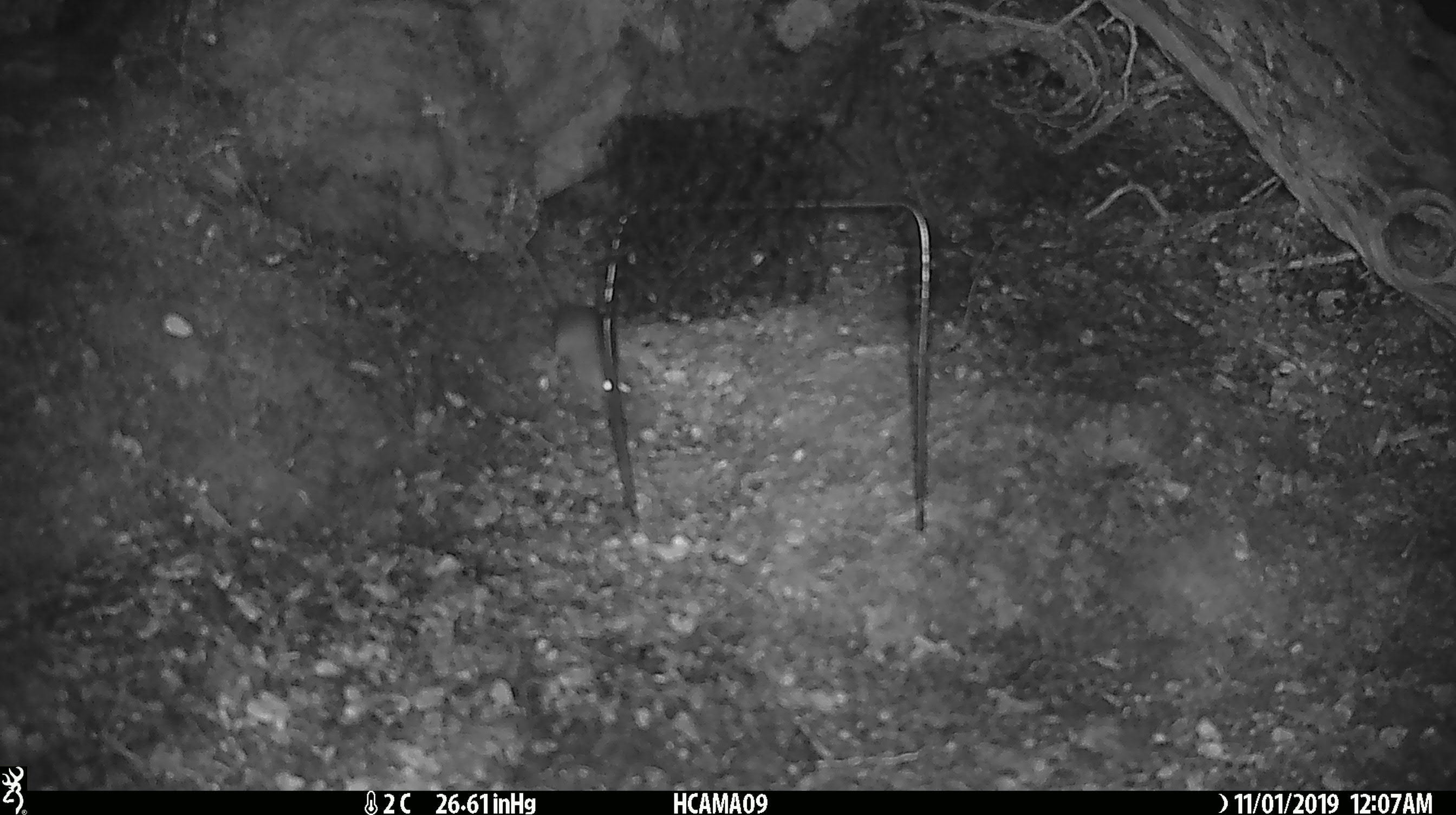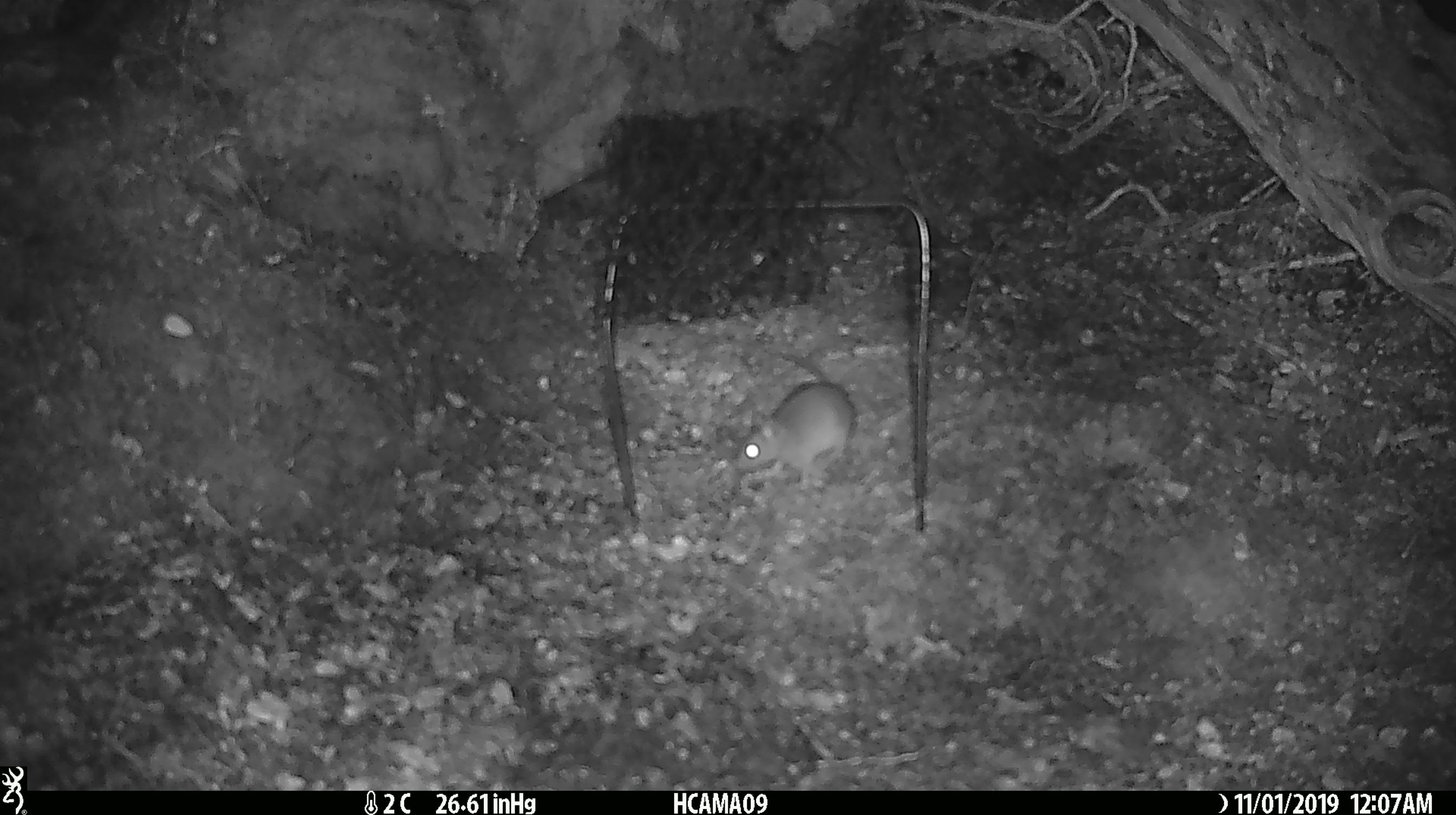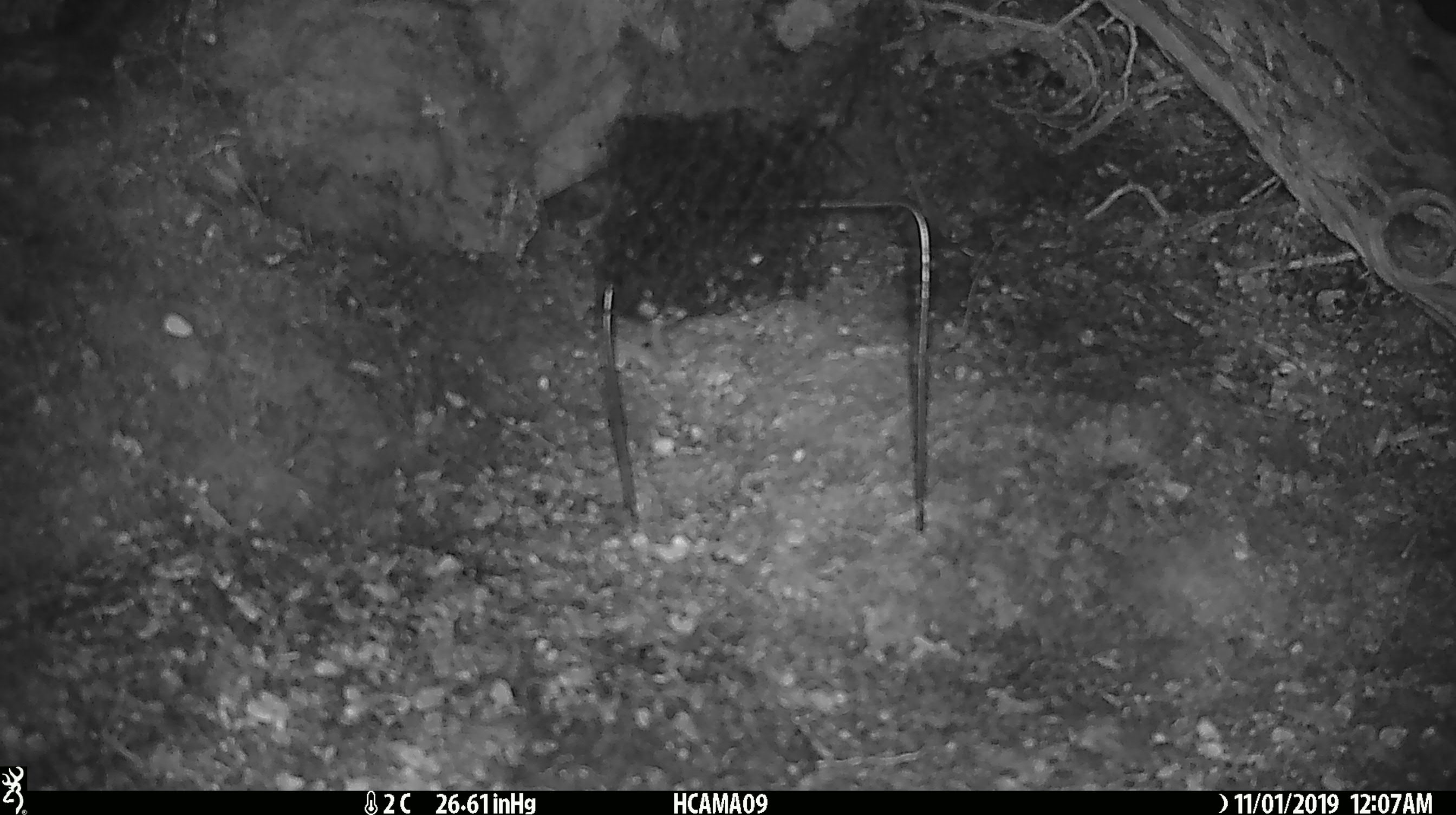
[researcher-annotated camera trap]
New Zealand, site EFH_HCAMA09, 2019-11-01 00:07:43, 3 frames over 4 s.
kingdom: Animalia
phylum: Chordata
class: Mammalia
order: Rodentia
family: Muridae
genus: Mus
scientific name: Mus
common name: mouse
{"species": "mouse (Mus)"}